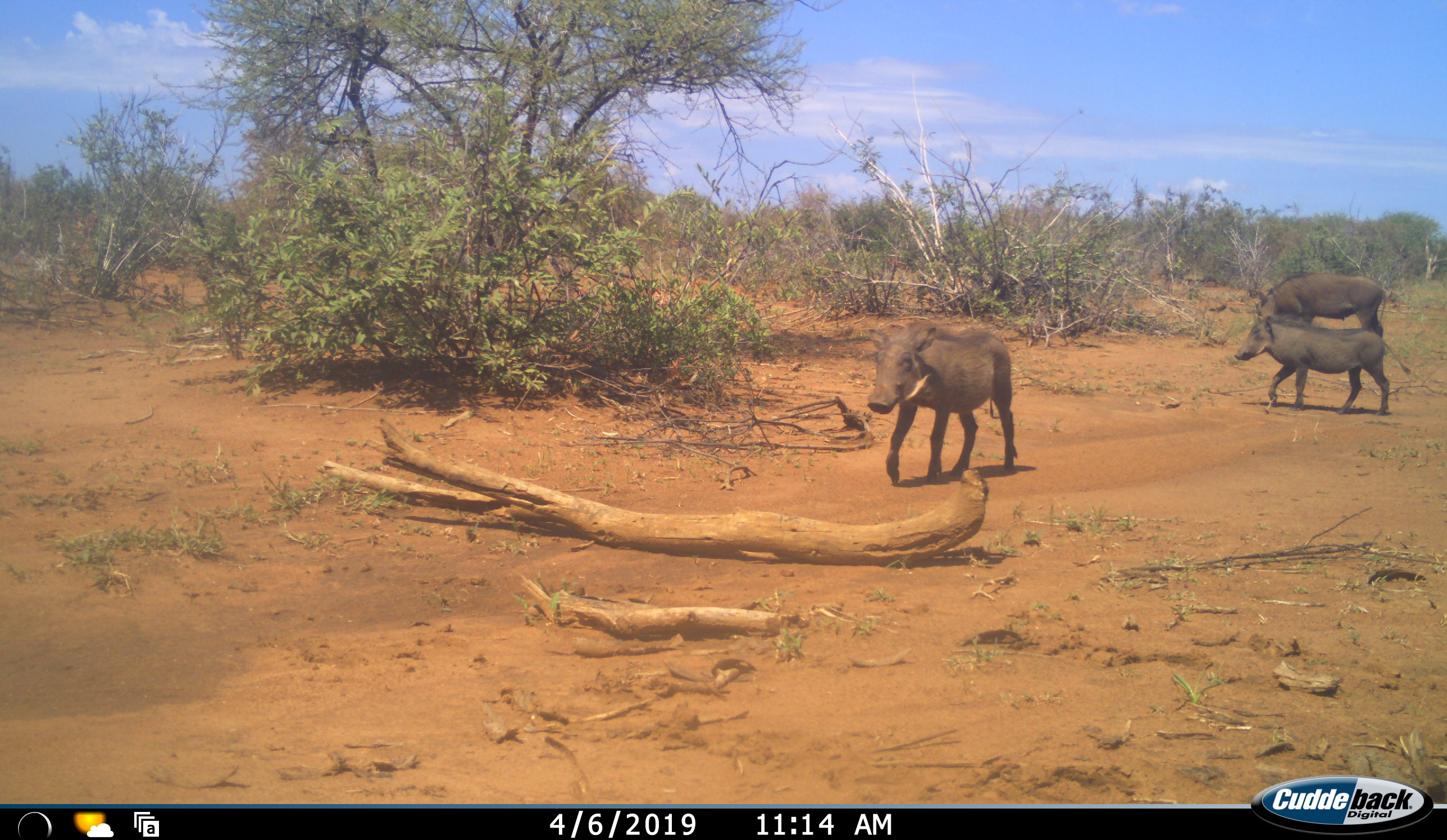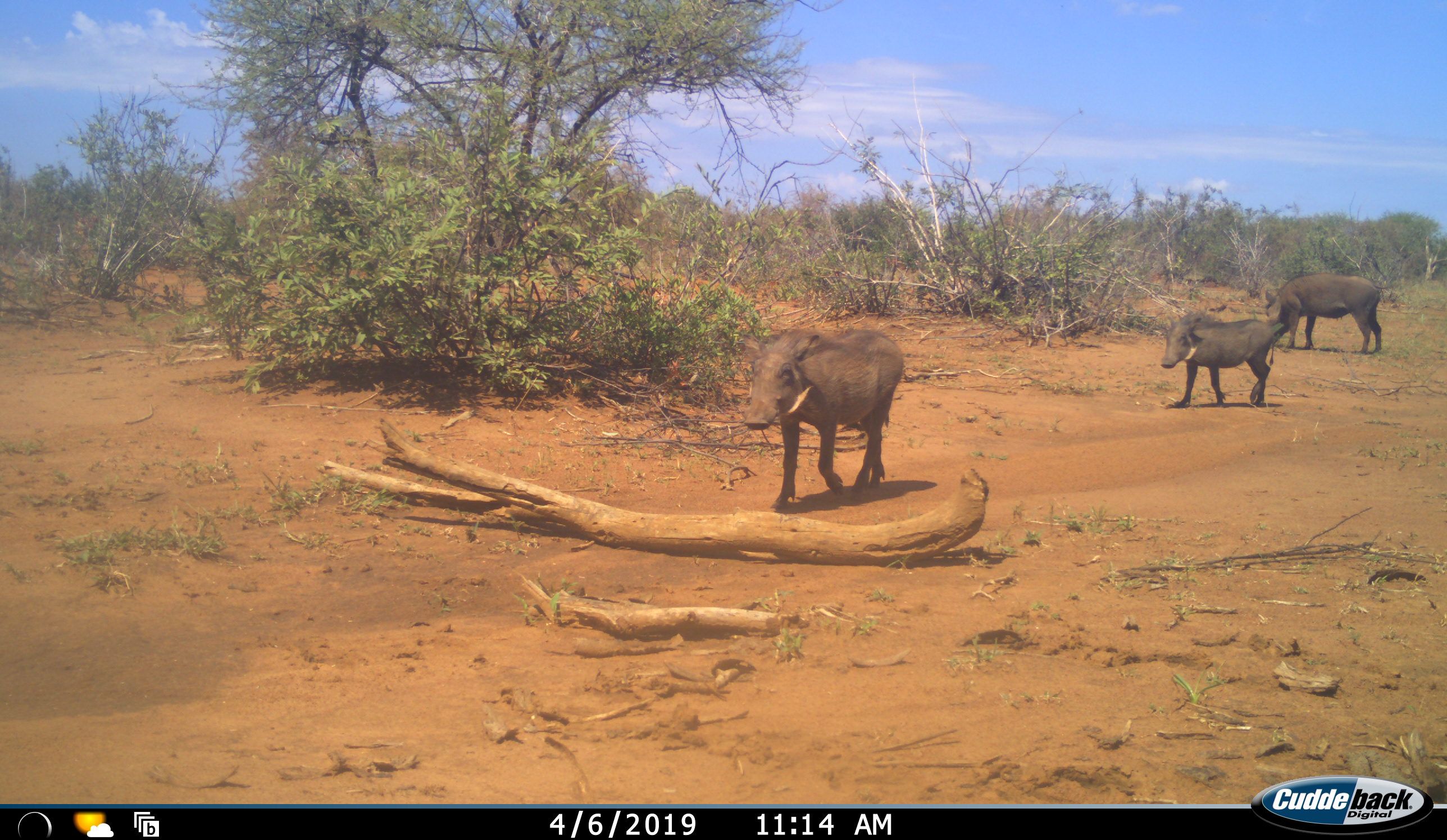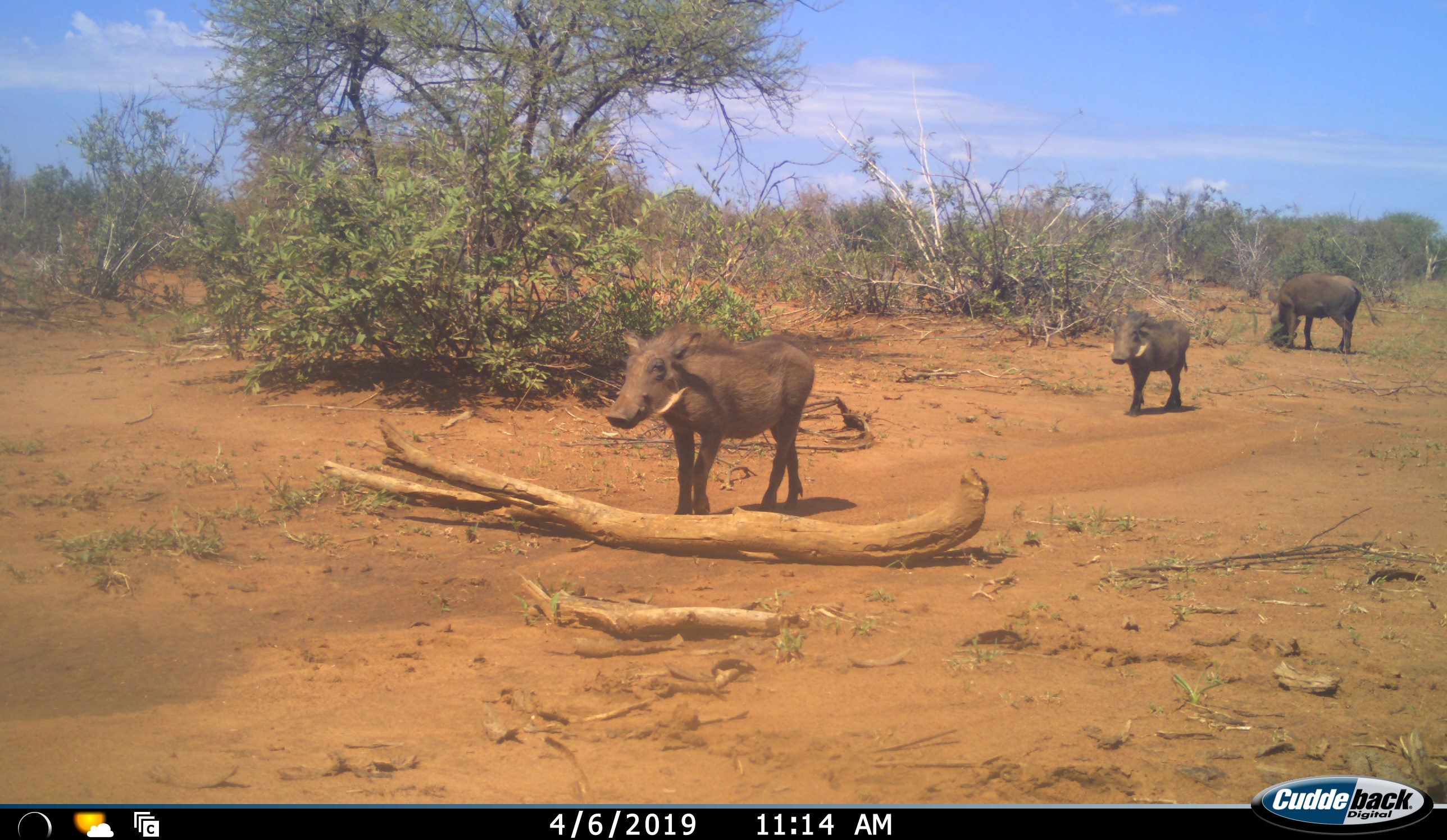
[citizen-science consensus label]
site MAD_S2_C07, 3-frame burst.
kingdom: Animalia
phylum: Chordata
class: Mammalia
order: Artiodactyla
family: Suidae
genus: Phacochoerus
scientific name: Phacochoerus africanus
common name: warthog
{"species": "warthog (Phacochoerus africanus)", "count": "3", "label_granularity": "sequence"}